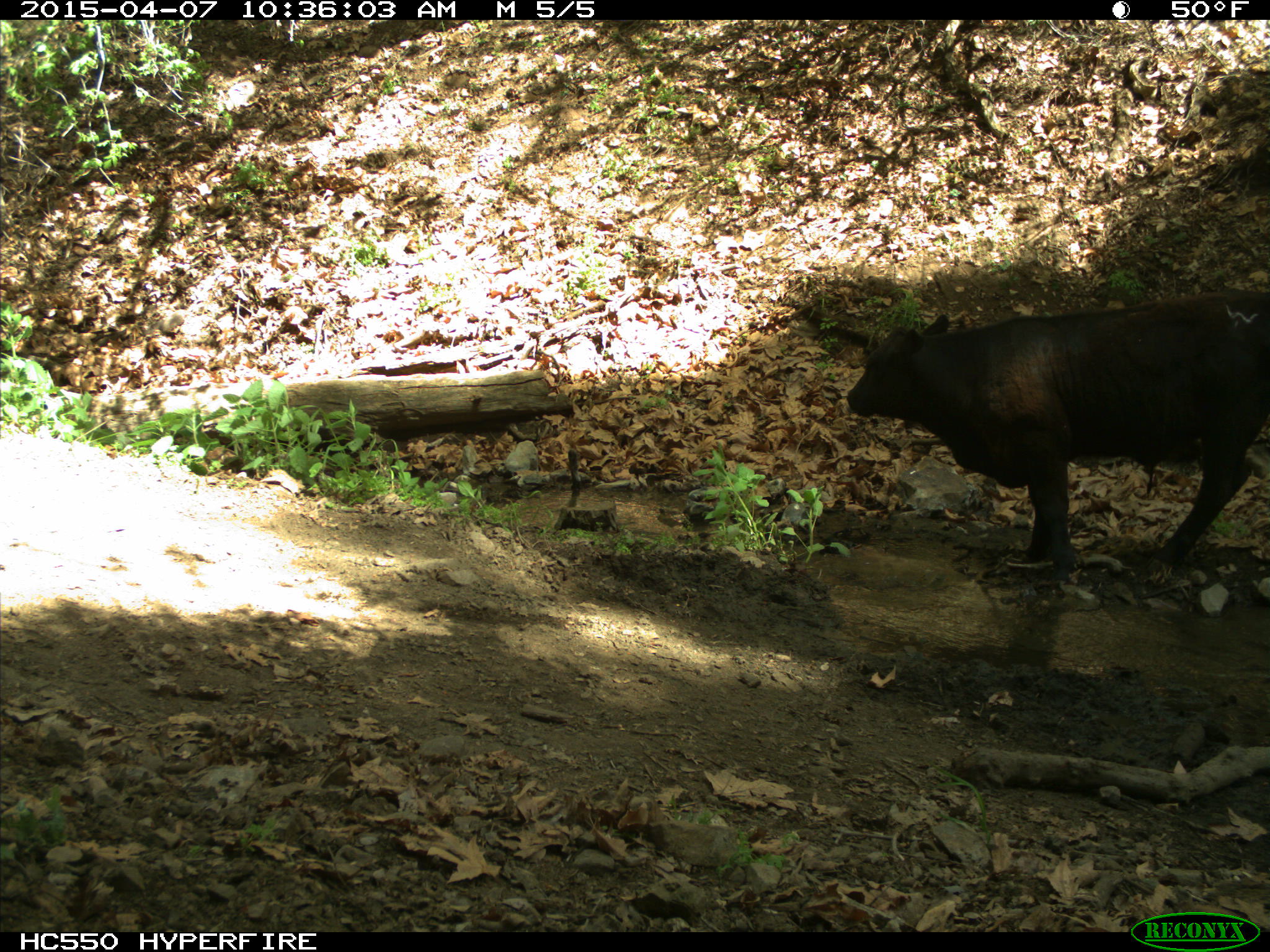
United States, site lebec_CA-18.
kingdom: Animalia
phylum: Chordata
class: Mammalia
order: Artiodactyla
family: Bovidae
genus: Bos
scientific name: Bos taurus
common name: domestic cow